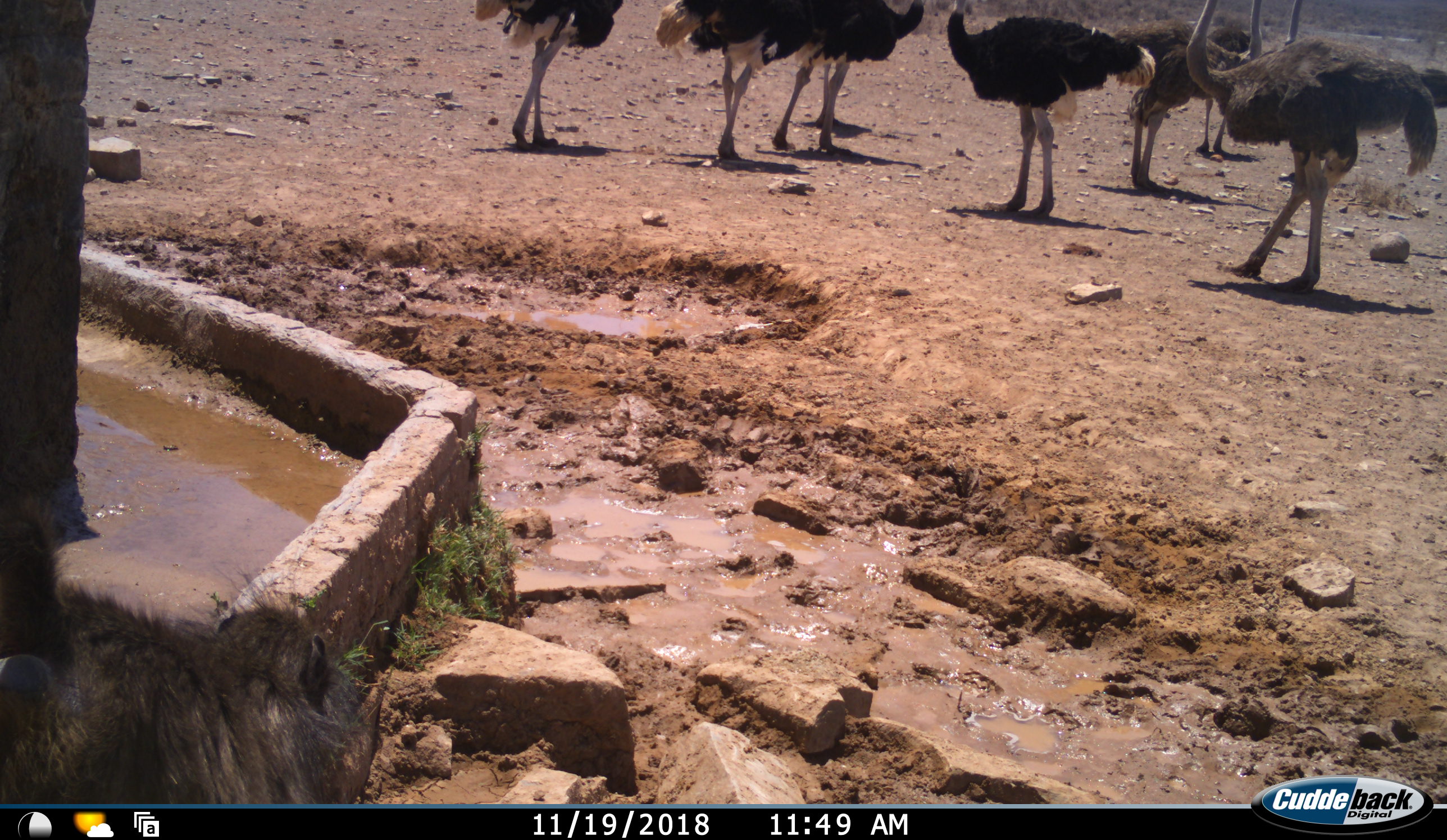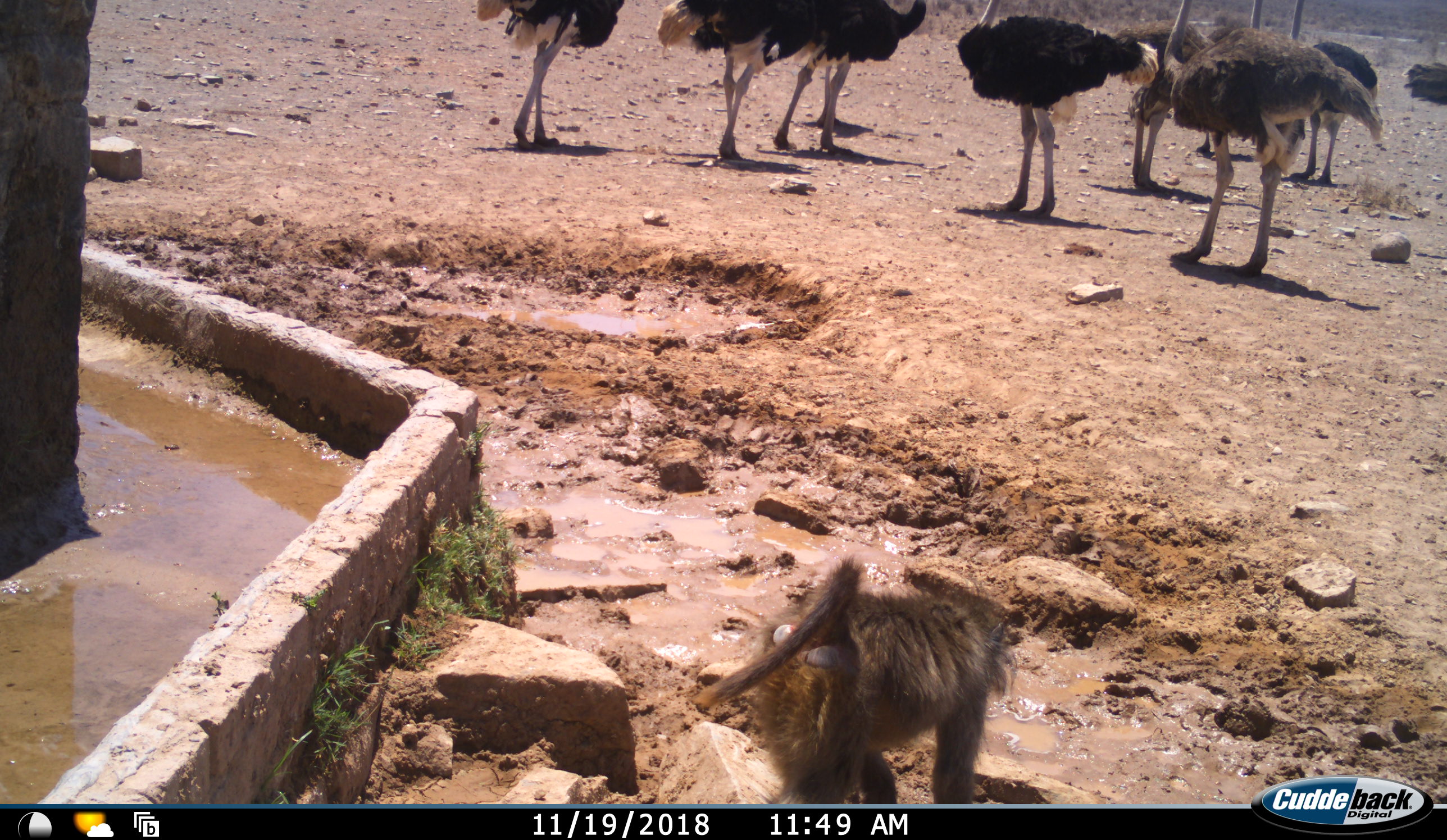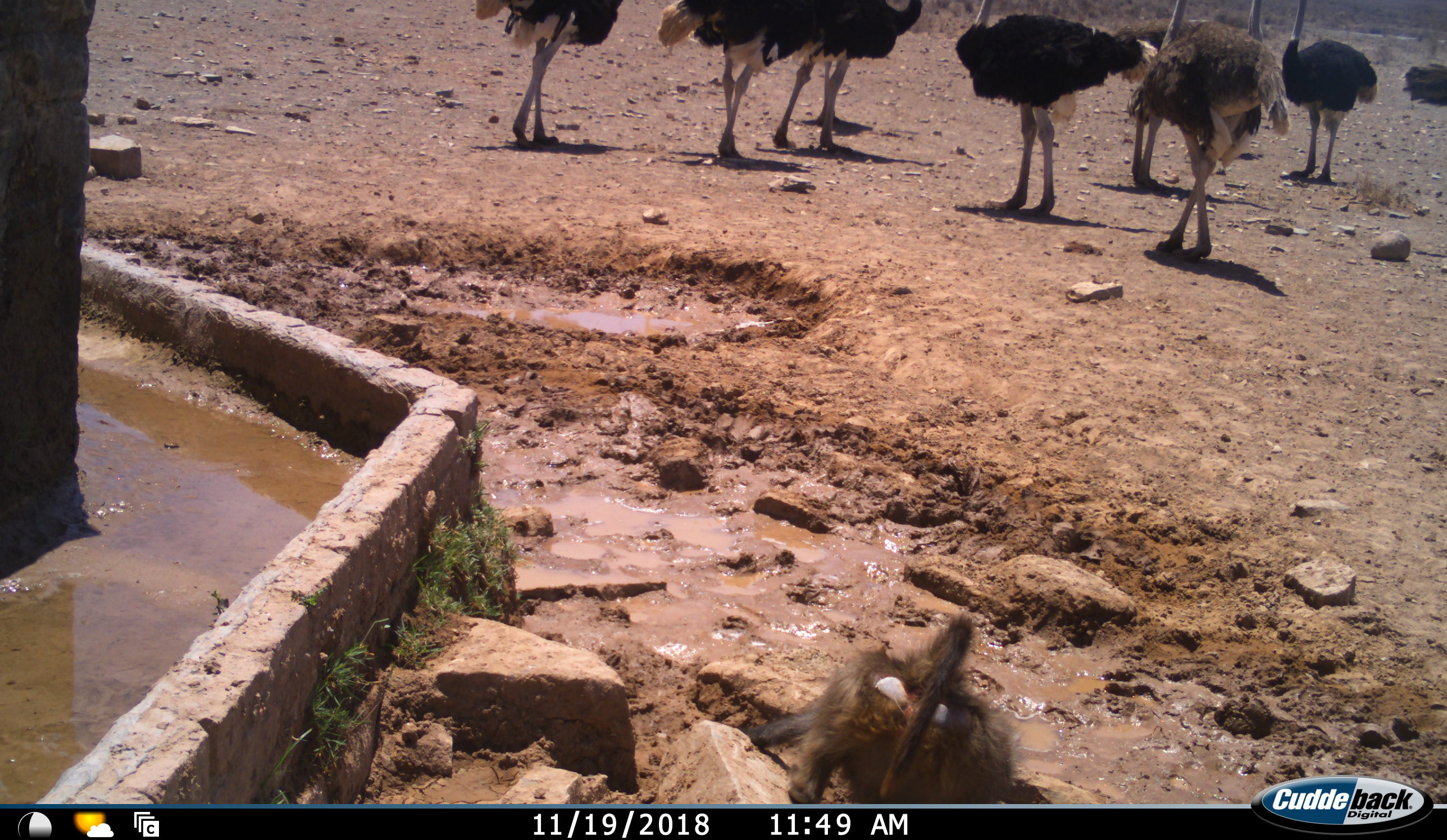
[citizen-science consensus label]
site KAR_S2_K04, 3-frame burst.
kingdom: Animalia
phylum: Chordata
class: Mammalia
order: Primates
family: Cercopithecidae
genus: Papio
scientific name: Papio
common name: baboon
Baboon (Papio), count 1. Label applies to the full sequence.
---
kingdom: Animalia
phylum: Chordata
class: Aves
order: Struthioniformes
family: Struthionidae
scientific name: Struthionidae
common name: ostrich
Ostrich (Struthionidae), count 9. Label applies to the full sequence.